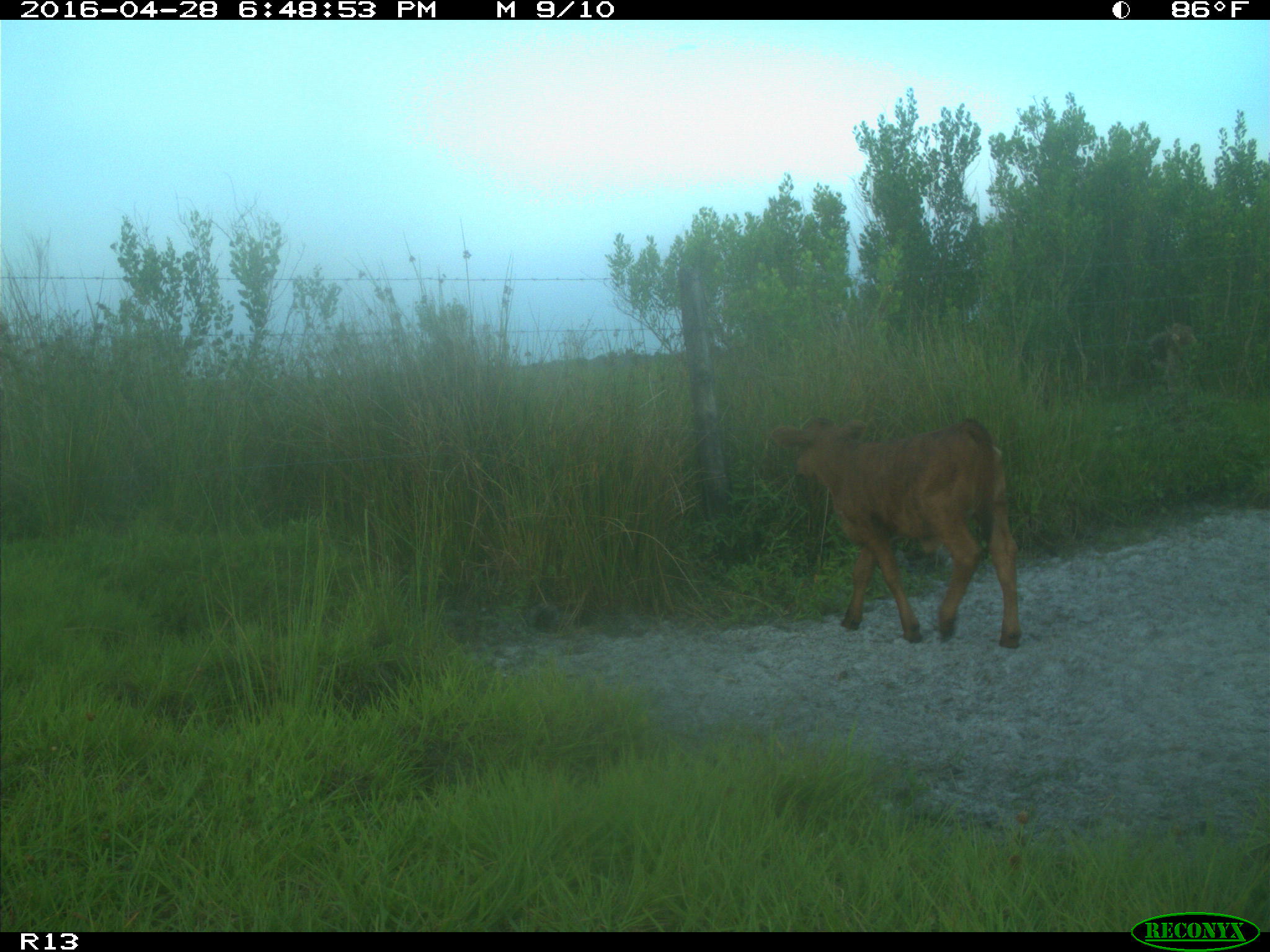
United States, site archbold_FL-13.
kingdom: Animalia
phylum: Chordata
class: Mammalia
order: Artiodactyla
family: Bovidae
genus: Bos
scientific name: Bos taurus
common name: domestic cow